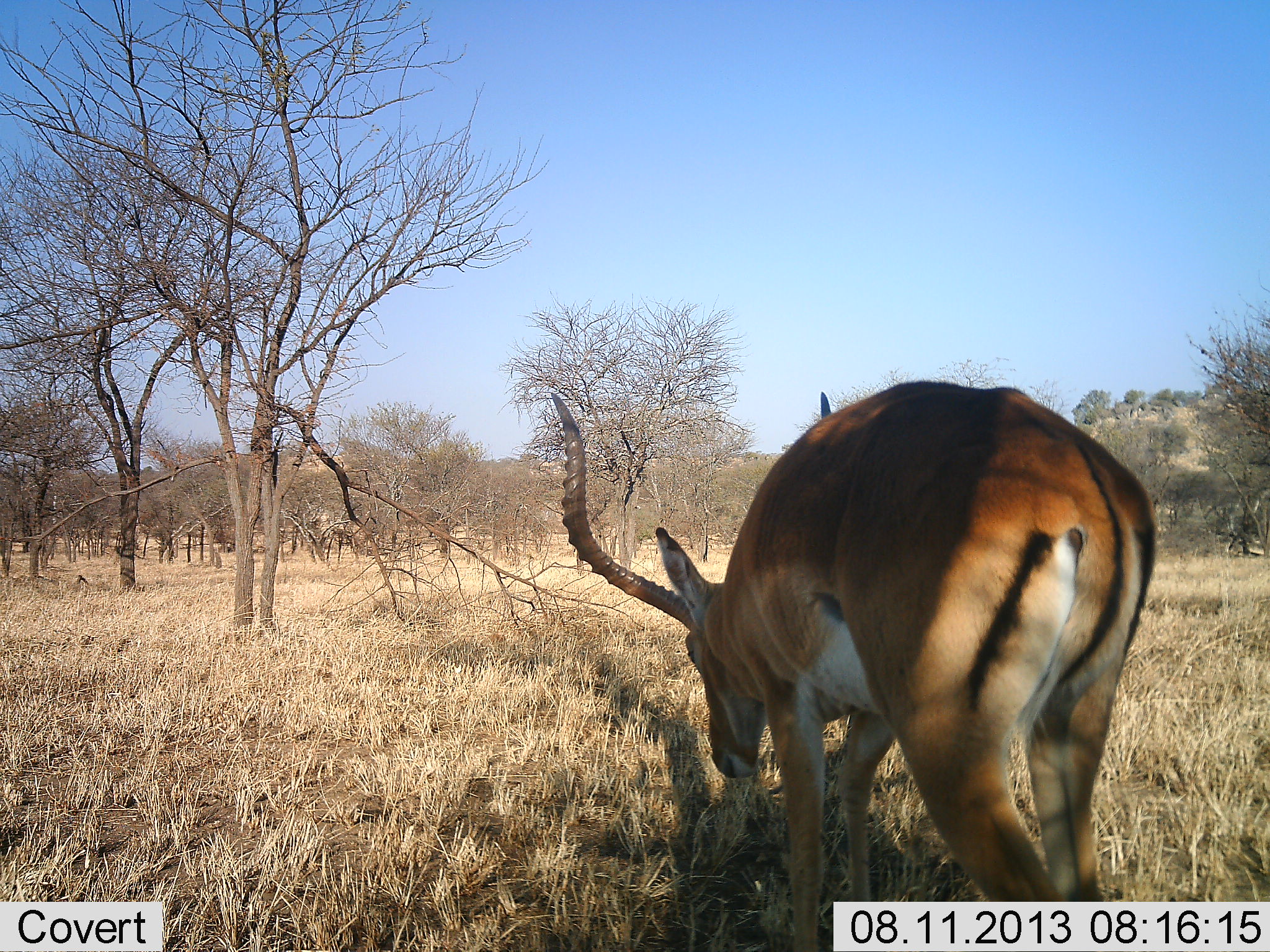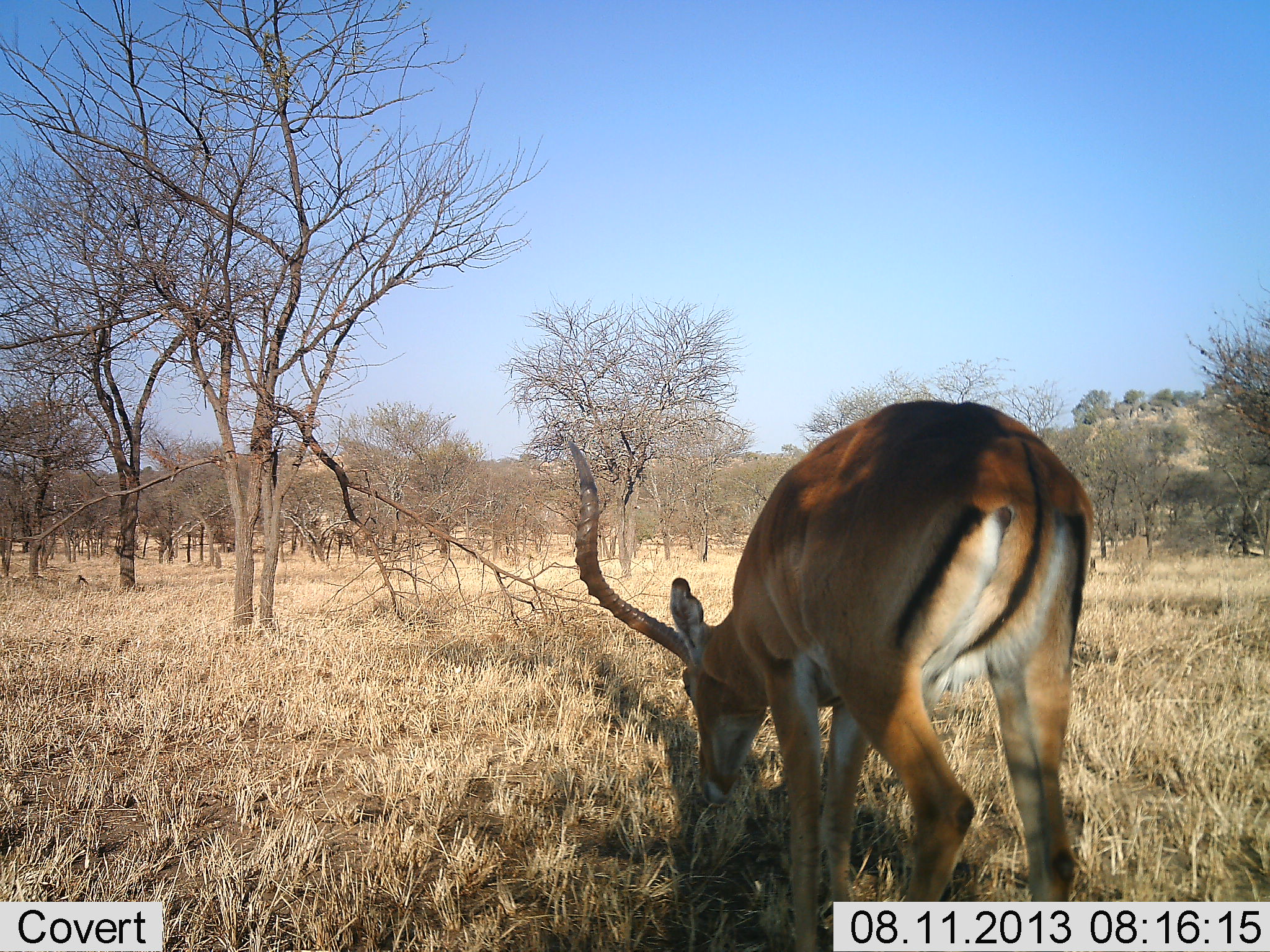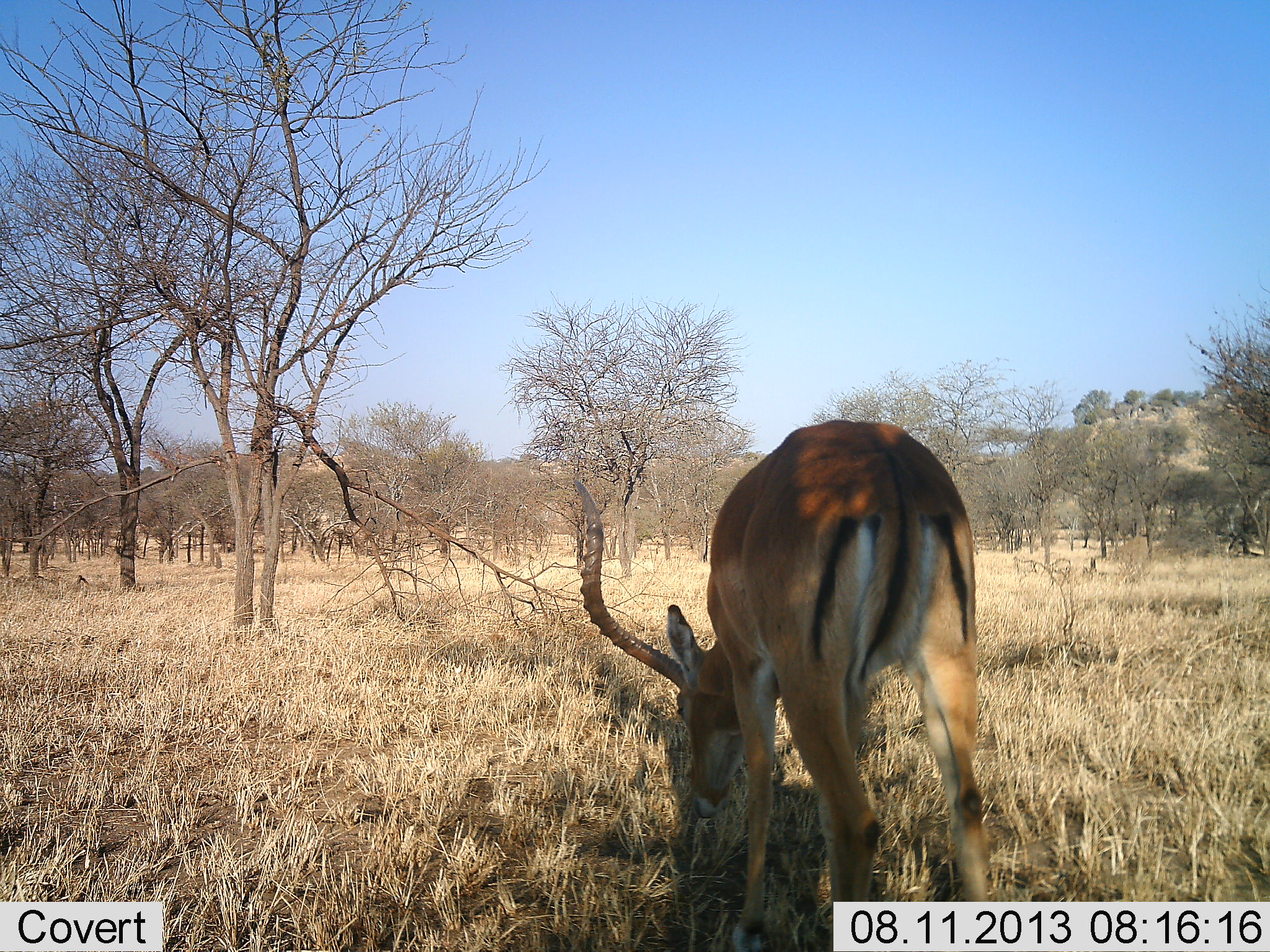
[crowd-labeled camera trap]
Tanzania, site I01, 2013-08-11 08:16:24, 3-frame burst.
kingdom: Animalia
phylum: Chordata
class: Mammalia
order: Artiodactyla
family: Bovidae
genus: Aepyceros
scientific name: Aepyceros melampus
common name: impala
Impala (Aepyceros melampus), count 1. Behavior (volunteer vote fractions): standing 7%, resting 0%, moving 32%, interacting 0%. Young present (vote fraction): 0%. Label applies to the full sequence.